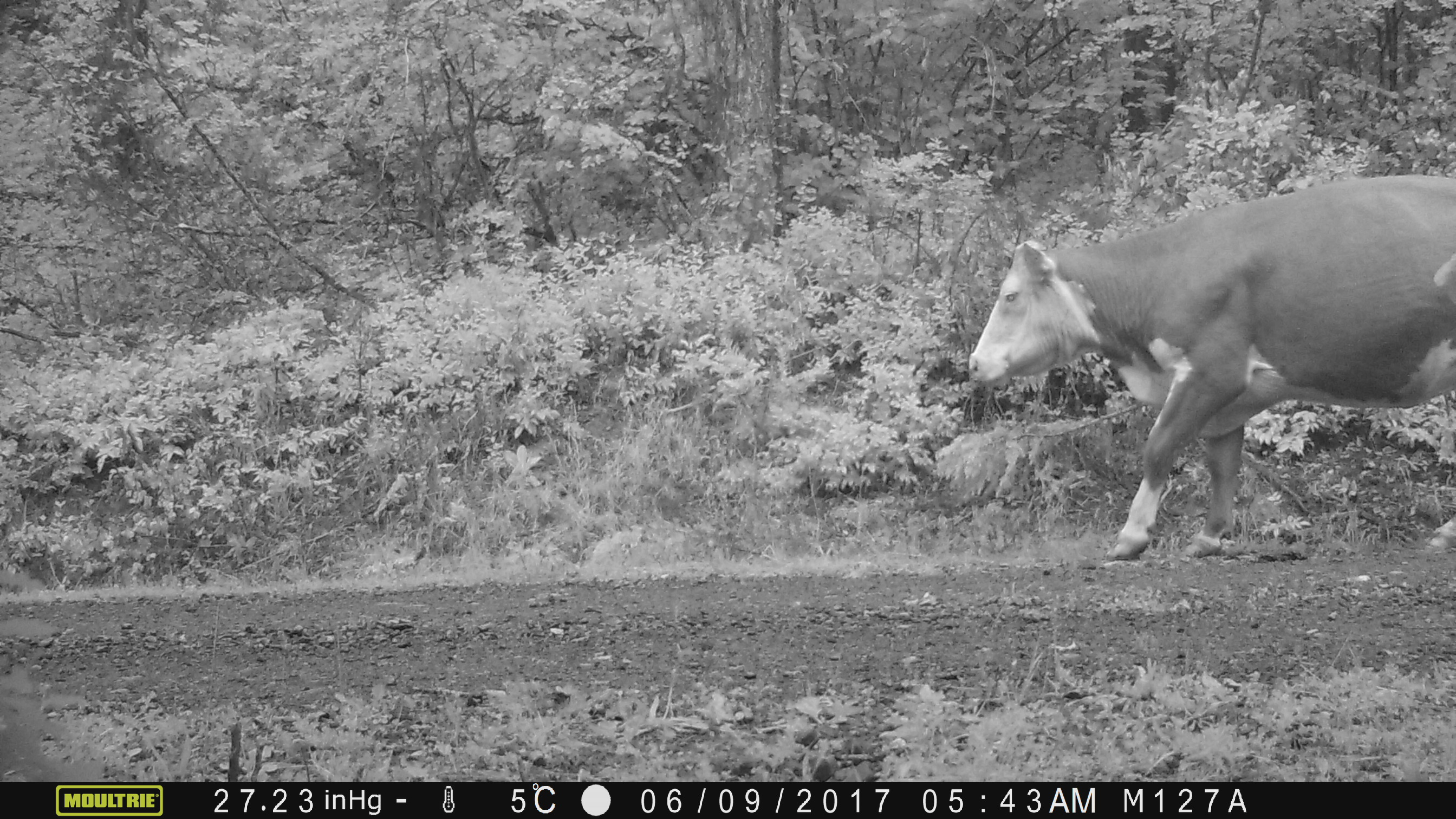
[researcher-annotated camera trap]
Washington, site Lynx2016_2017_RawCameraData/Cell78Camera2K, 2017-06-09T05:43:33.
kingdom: Animalia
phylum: Chordata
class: Mammalia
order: Artiodactyla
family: Bovidae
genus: Bos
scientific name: Bos taurus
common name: domestic cattle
Domestic cattle (Bos taurus). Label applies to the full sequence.